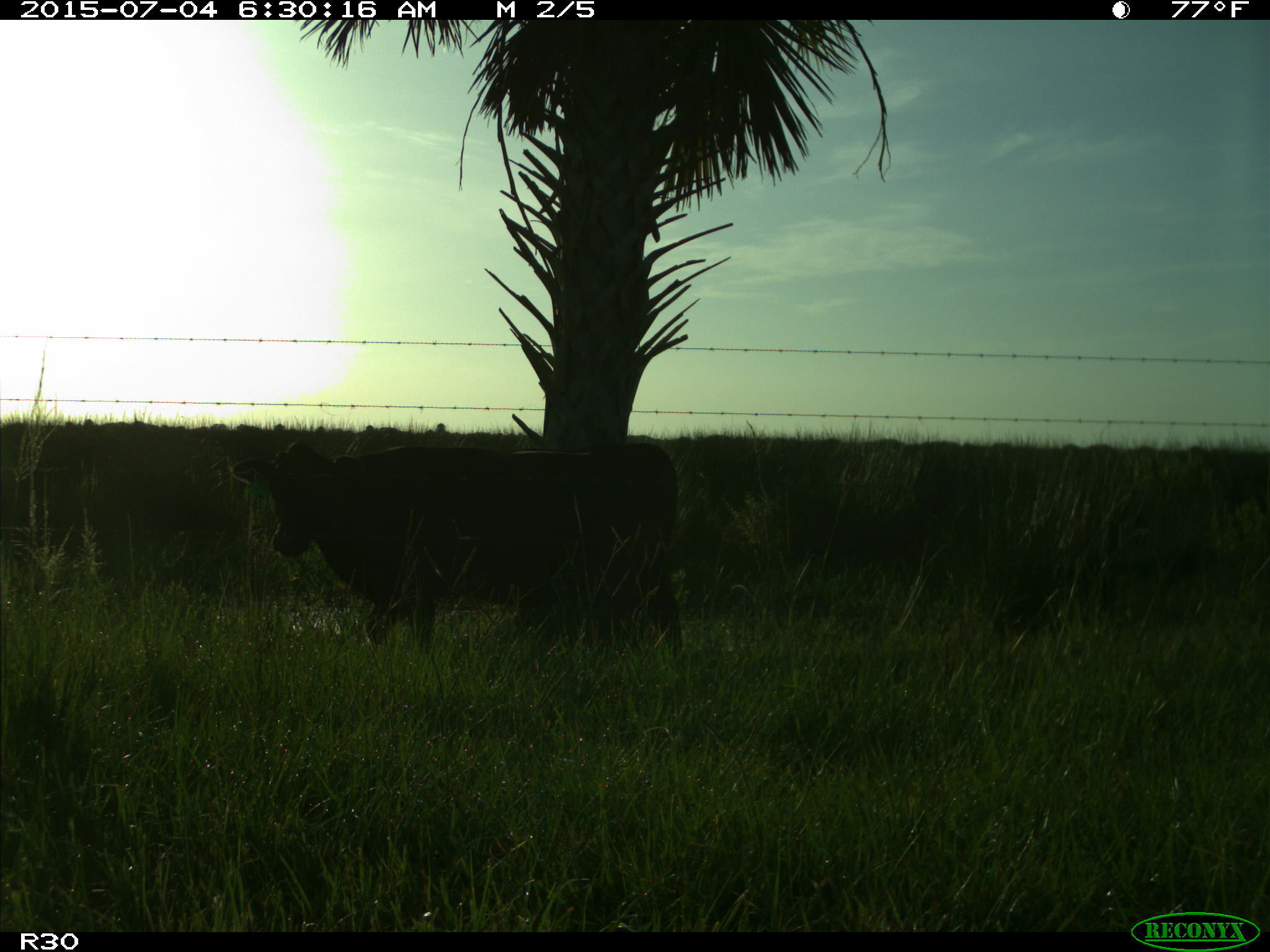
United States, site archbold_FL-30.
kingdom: Animalia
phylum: Chordata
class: Mammalia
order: Artiodactyla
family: Bovidae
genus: Bos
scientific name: Bos taurus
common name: domestic cow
Bos taurus (domestic cow).